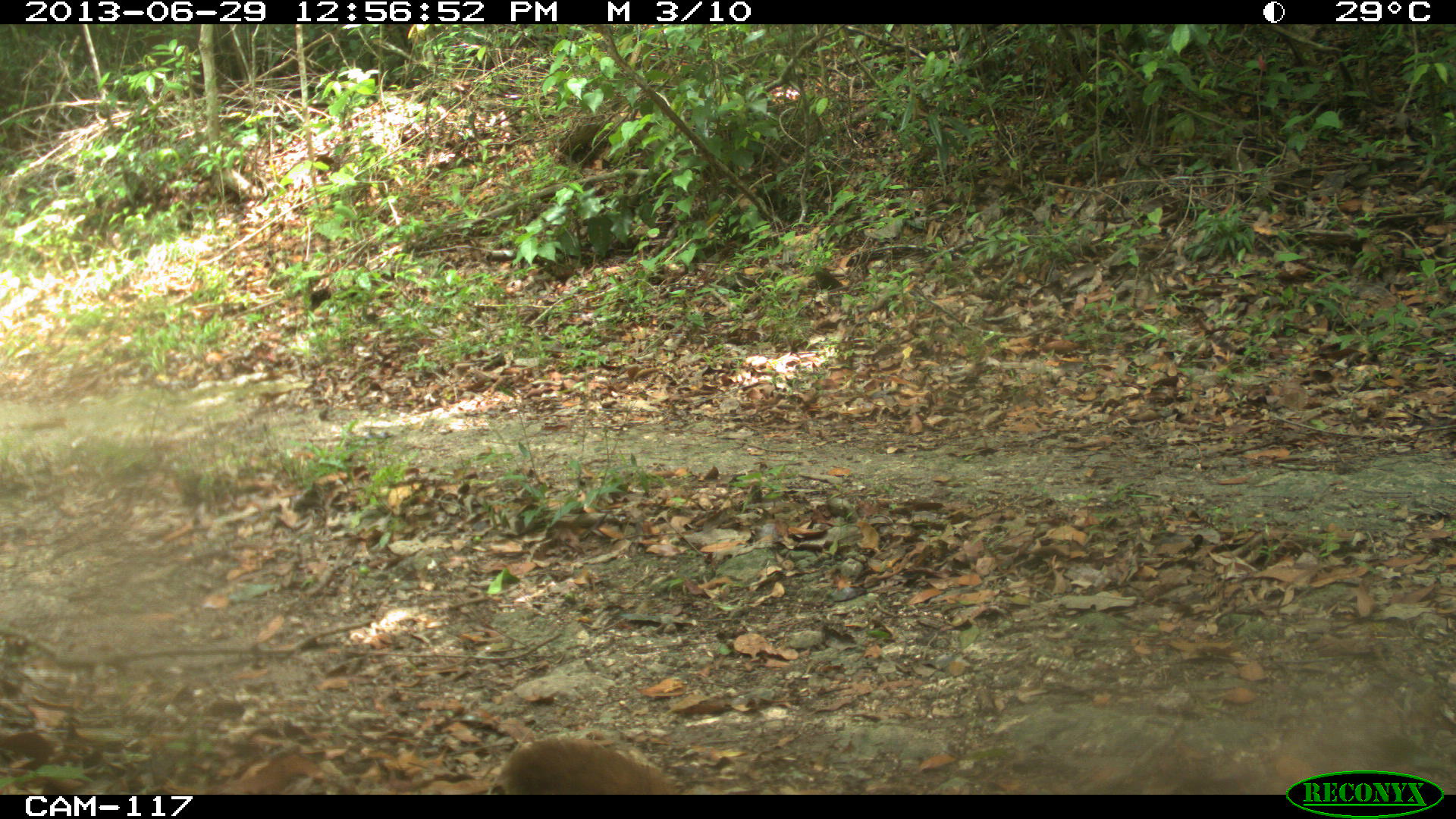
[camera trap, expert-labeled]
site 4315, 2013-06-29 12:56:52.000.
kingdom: Animalia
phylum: Chordata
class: Mammalia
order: Carnivora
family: Procyonidae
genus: Nasua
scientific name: Nasua narica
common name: white-nosed coati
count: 4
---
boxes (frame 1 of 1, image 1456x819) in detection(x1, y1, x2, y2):
nasua narica: detection(489, 734, 687, 795)